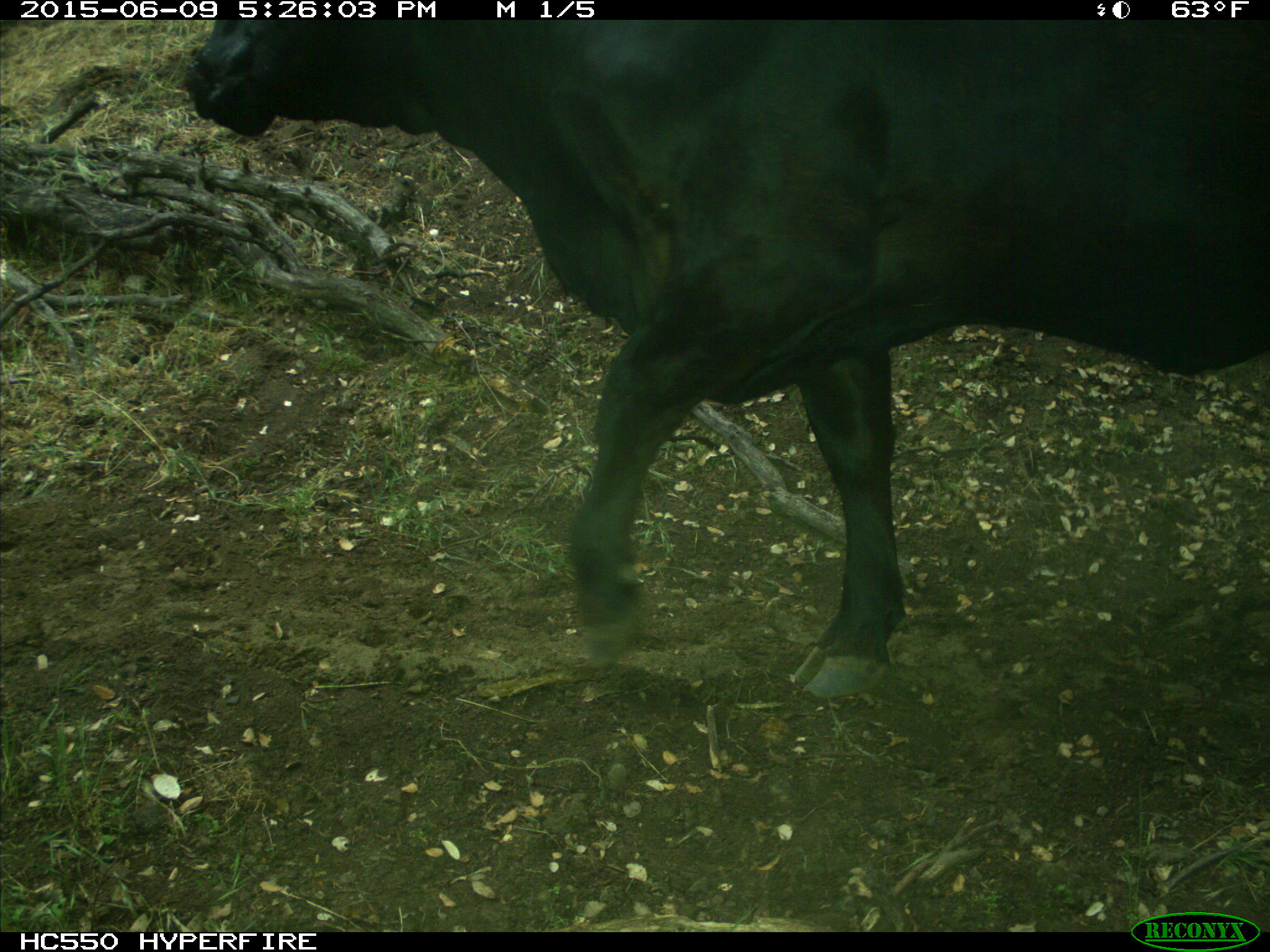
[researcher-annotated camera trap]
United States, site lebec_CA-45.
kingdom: Animalia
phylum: Chordata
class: Mammalia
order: Artiodactyla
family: Bovidae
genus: Bos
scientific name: Bos taurus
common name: domestic cow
Bos taurus (domestic cow).